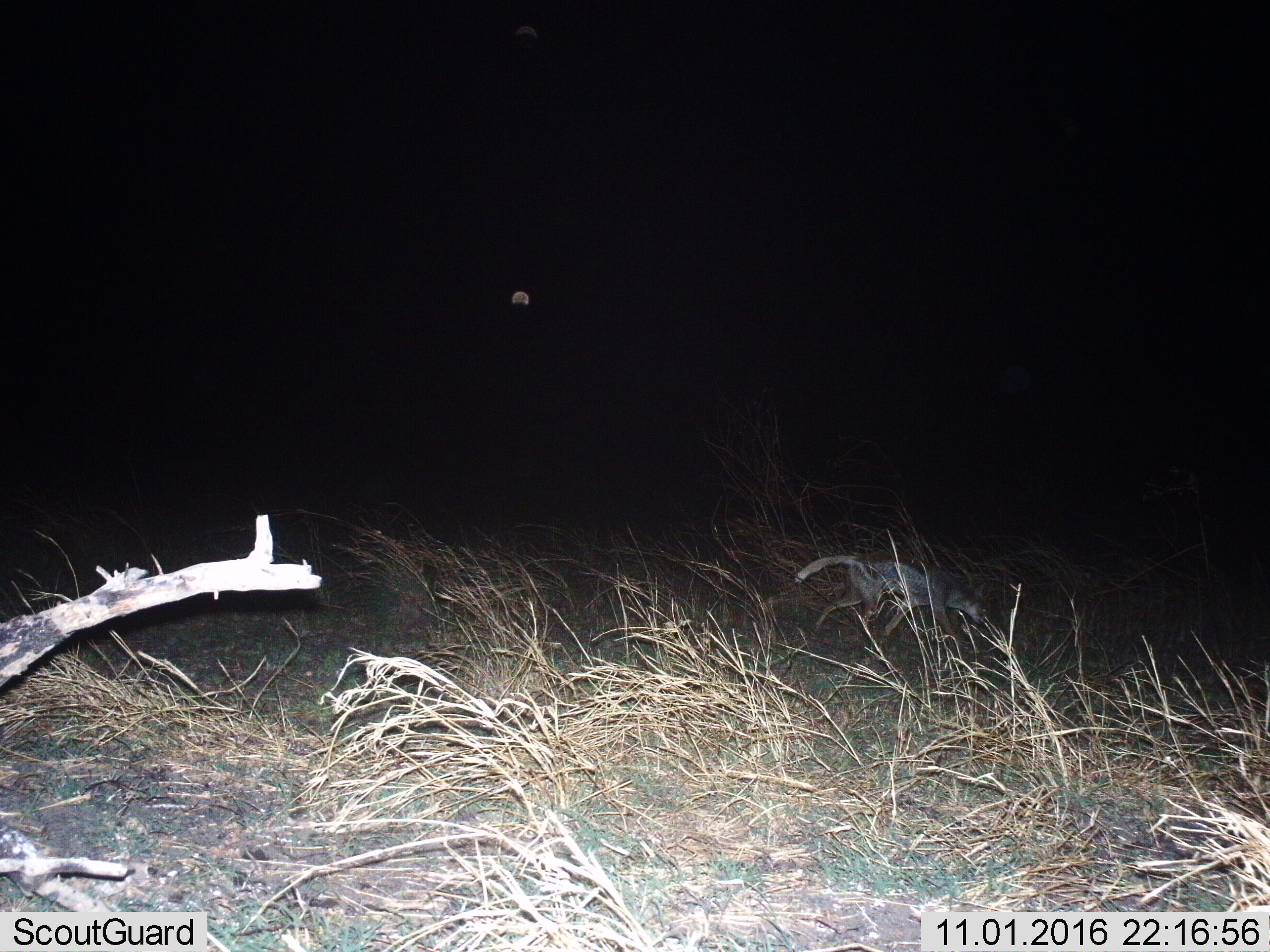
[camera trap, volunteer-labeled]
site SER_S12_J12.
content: unidentified animal